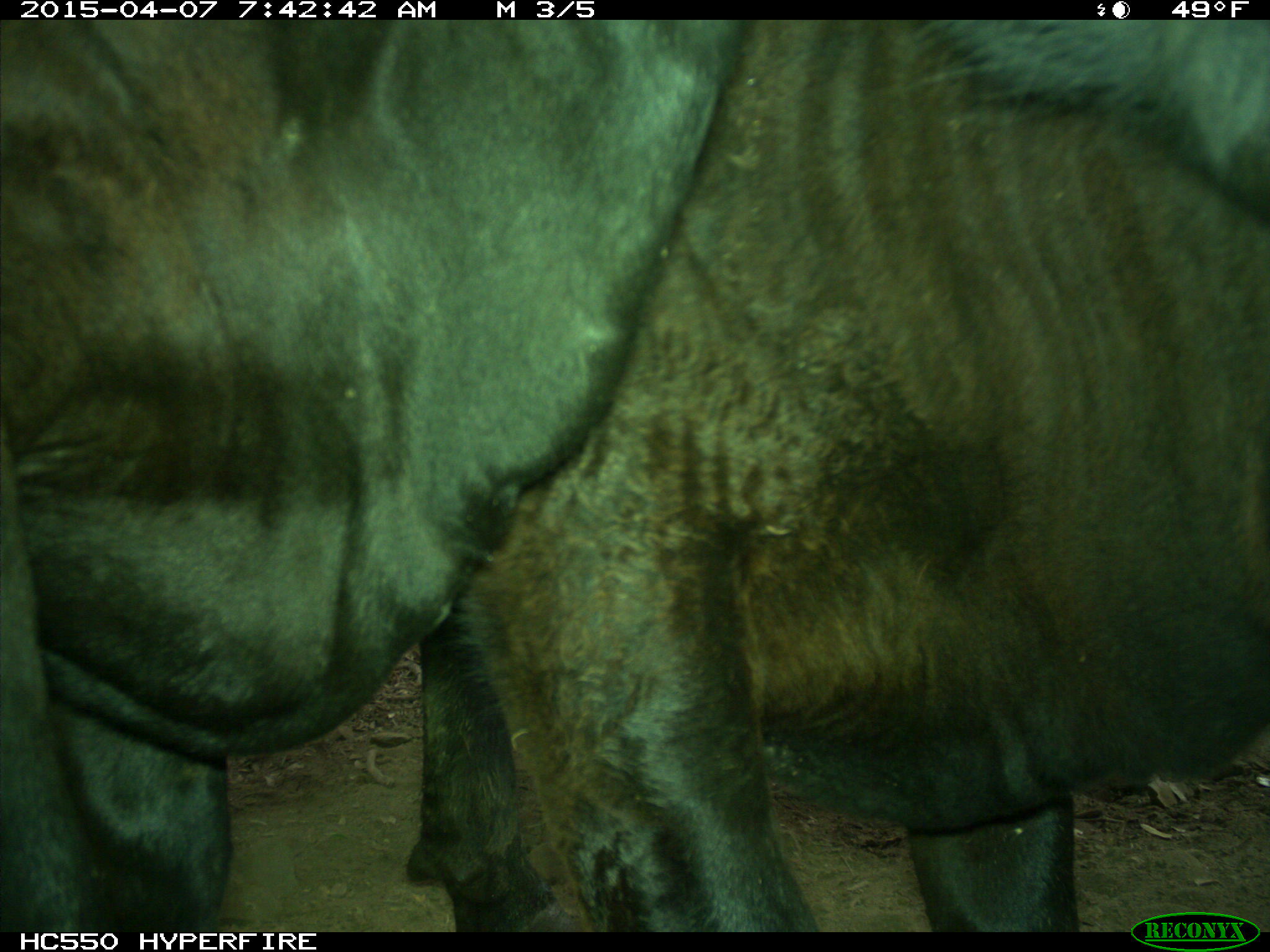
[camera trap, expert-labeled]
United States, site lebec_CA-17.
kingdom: Animalia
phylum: Chordata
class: Mammalia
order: Artiodactyla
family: Bovidae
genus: Bos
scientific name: Bos taurus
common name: domestic cow